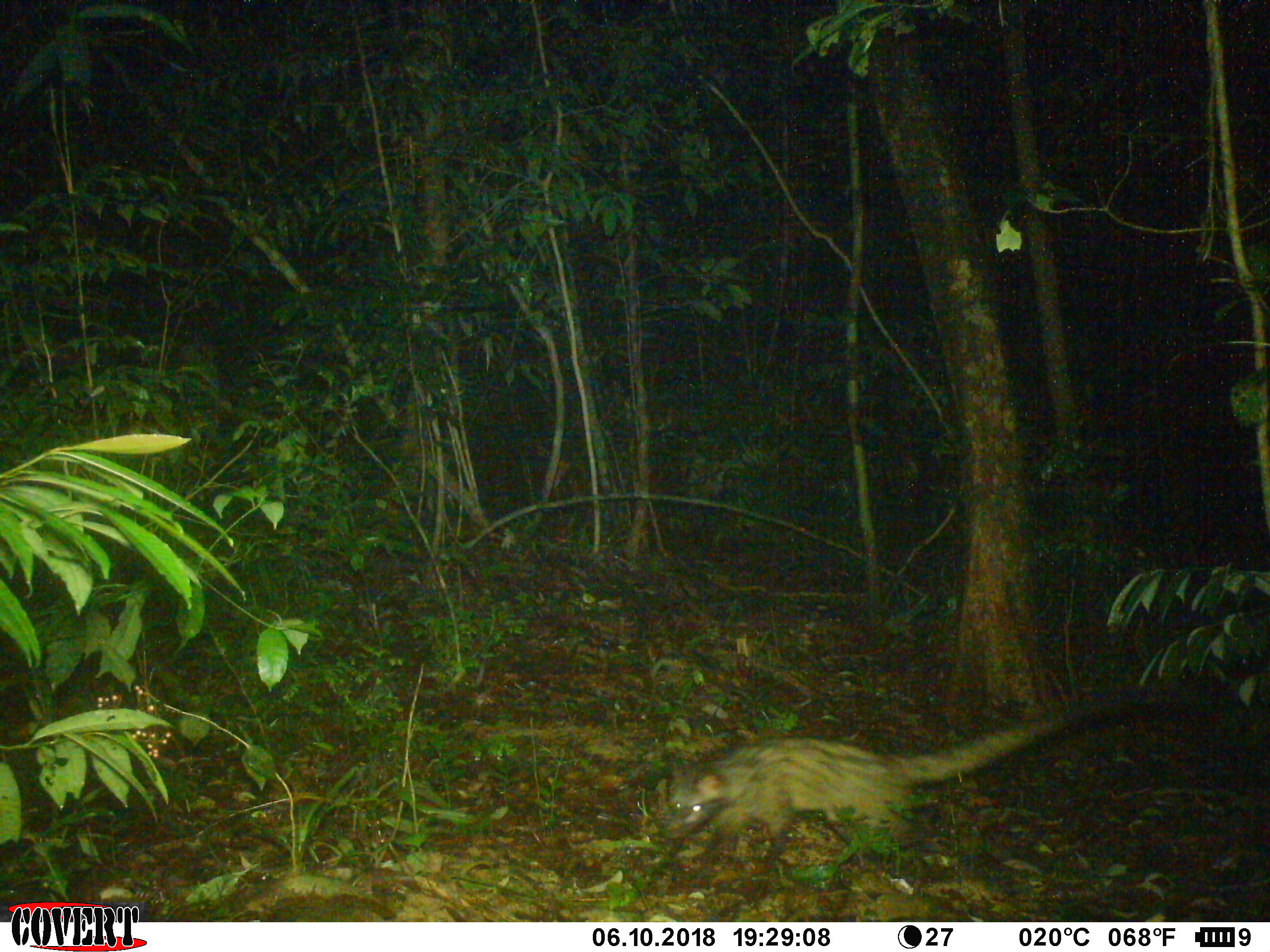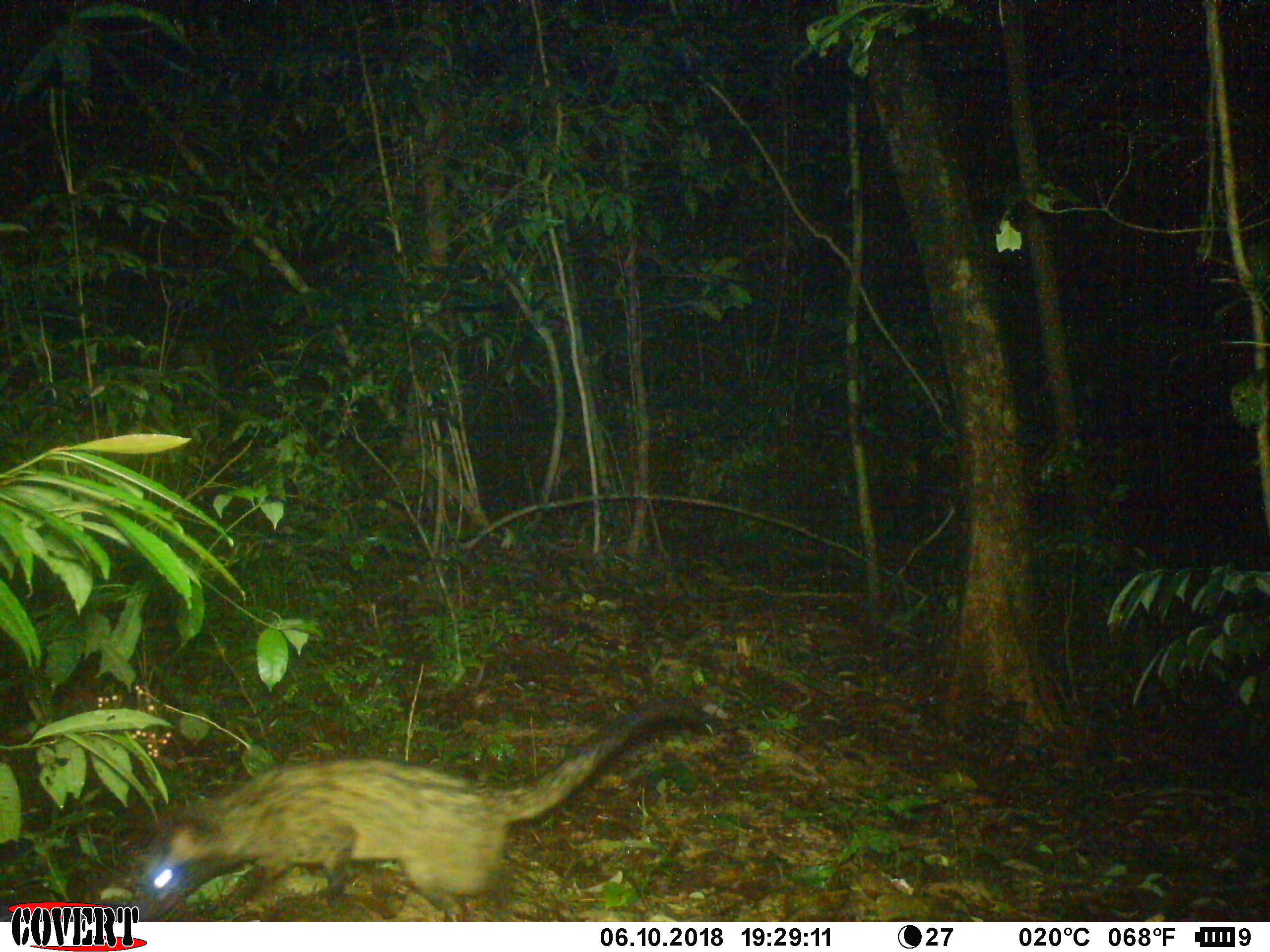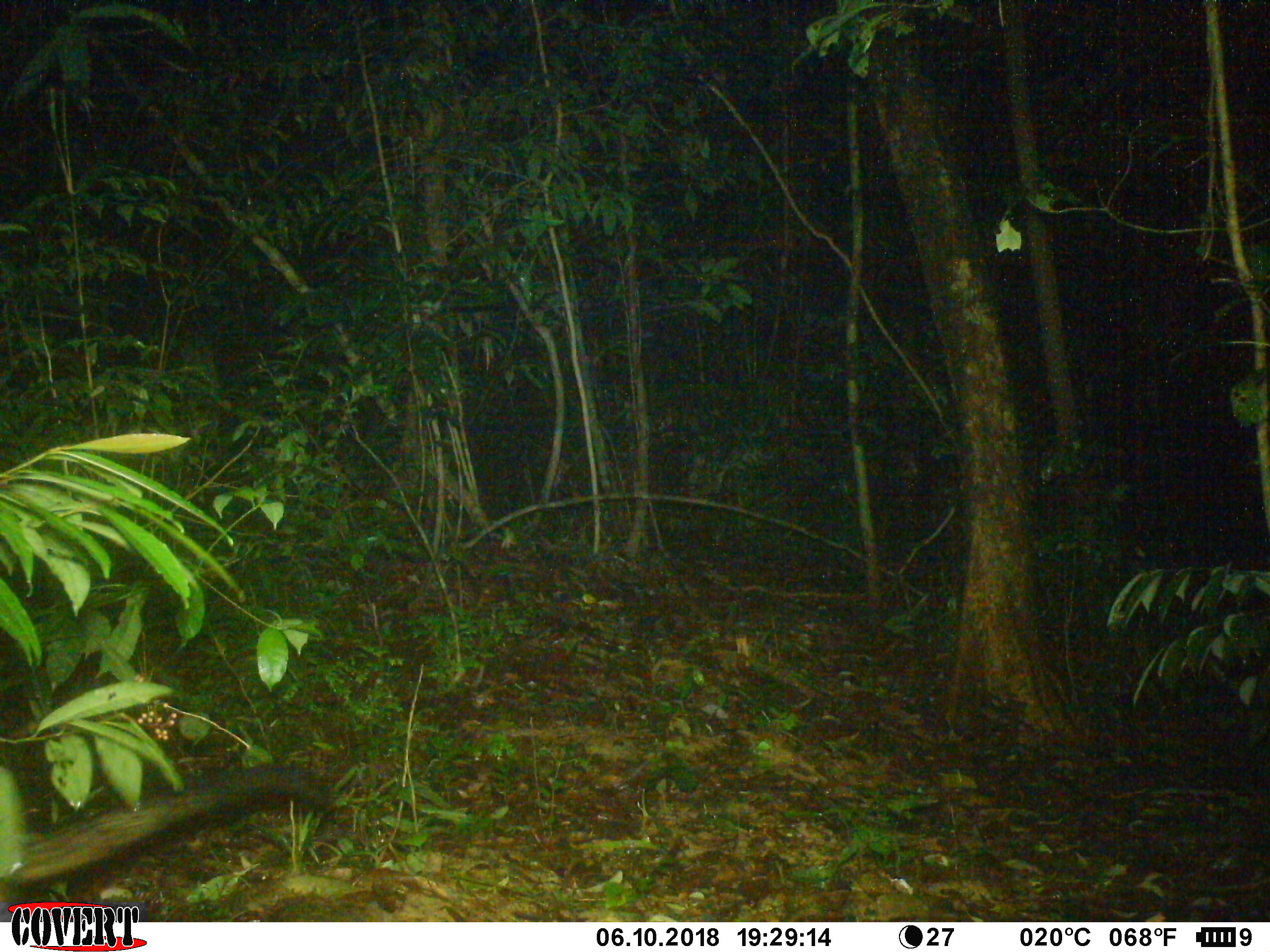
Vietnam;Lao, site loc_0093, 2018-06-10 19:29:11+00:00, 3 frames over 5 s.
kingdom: Animalia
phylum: Chordata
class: Mammalia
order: Carnivora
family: Viverridae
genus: Paradoxurus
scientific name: Paradoxurus hermaphroditus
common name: common palm civet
Common palm civet (Paradoxurus hermaphroditus). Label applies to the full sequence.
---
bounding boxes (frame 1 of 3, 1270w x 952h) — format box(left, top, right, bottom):
common palm civet: box(660, 671, 1235, 881)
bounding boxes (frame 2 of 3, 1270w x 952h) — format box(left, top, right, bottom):
common palm civet: box(136, 698, 732, 920)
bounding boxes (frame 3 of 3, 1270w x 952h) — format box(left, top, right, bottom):
common palm civet: box(0, 761, 336, 911)